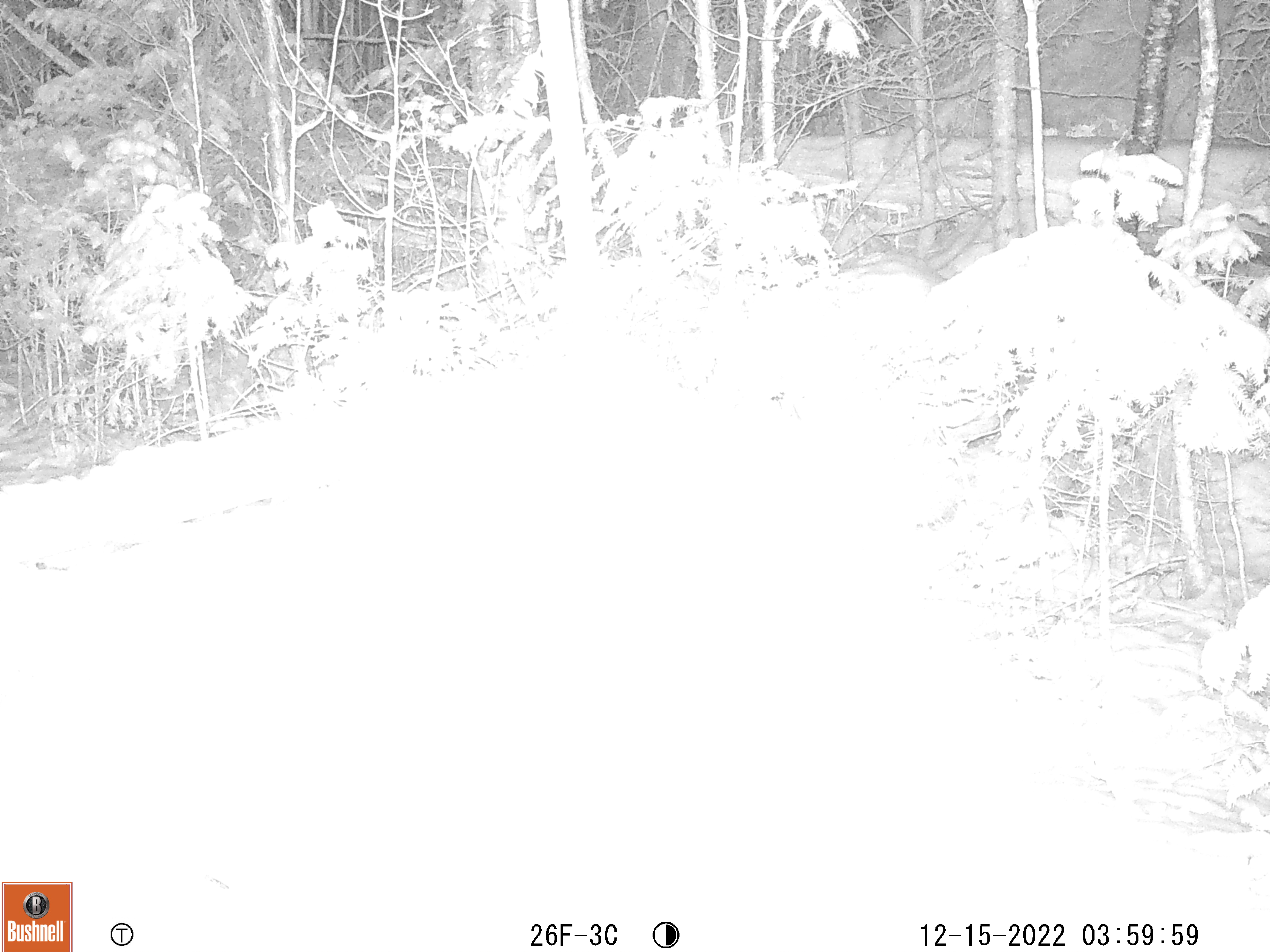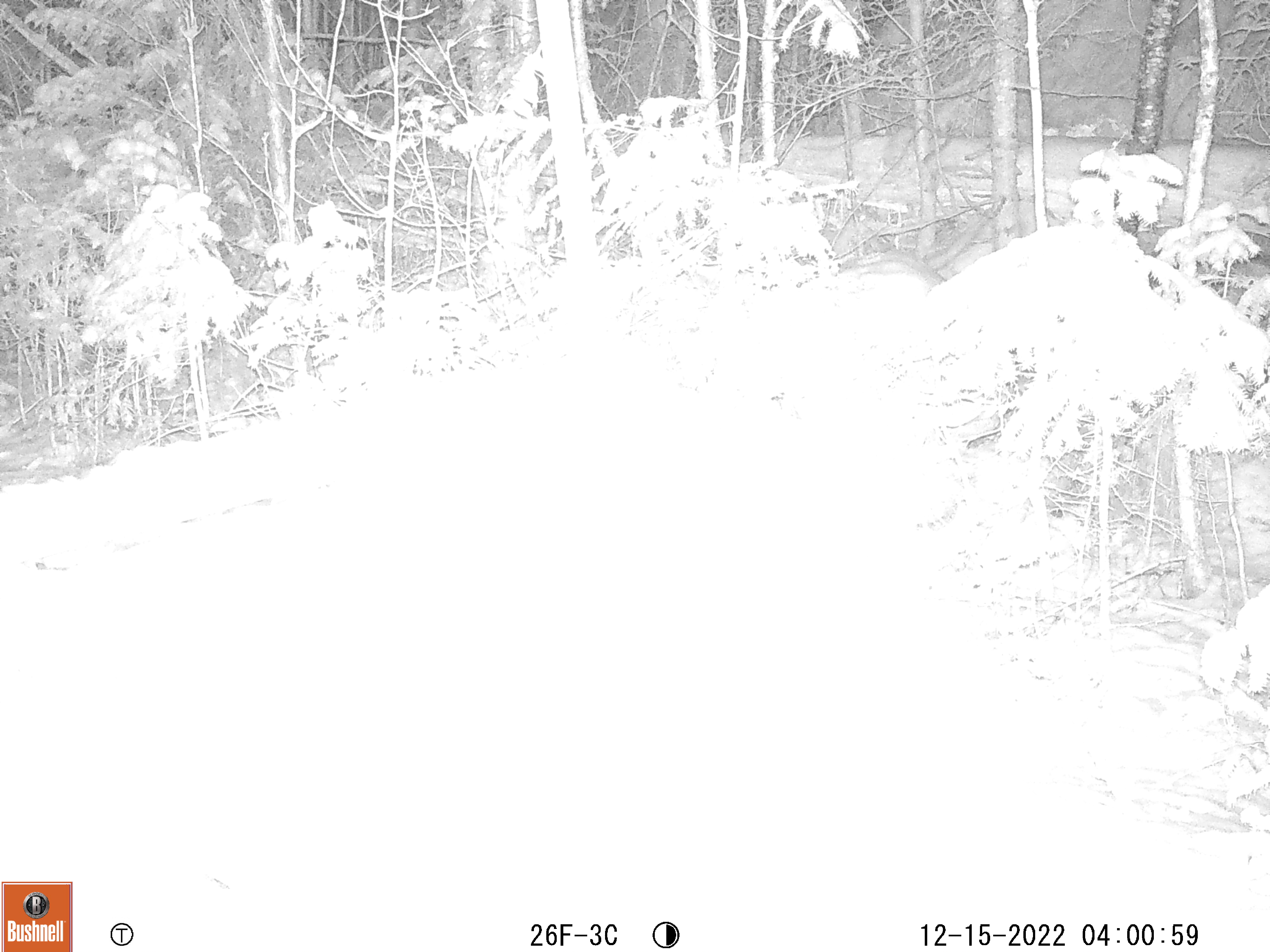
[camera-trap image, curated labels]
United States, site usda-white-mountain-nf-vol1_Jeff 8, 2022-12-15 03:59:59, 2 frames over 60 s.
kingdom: Animalia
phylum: Chordata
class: Mammalia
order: Carnivora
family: Mustelidae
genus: Pekania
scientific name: Pekania pennanti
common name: fisher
Fisher (Pekania pennanti).